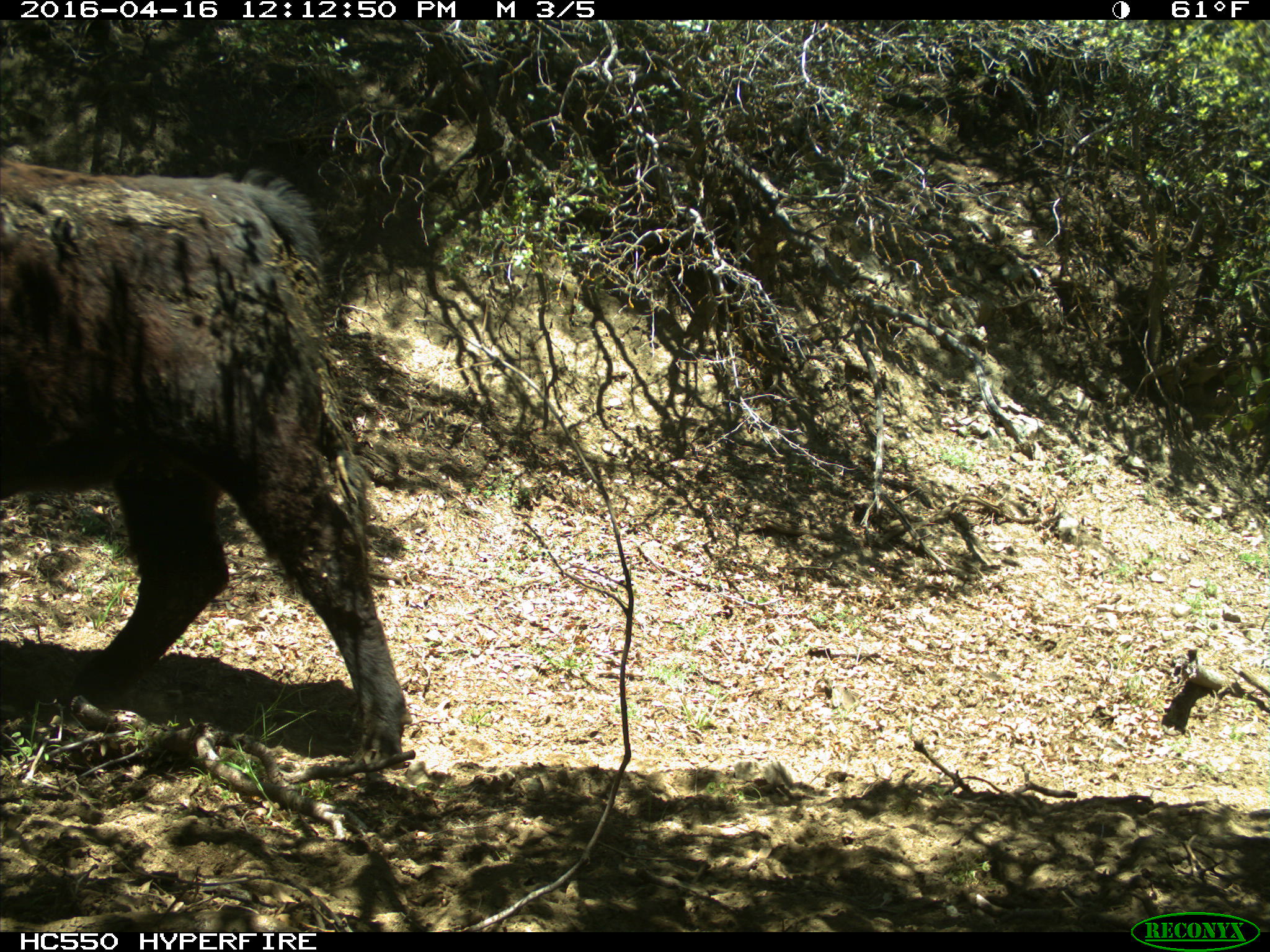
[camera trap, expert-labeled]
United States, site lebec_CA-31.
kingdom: Animalia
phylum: Chordata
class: Mammalia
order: Artiodactyla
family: Bovidae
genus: Bos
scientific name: Bos taurus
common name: domestic cow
Bos taurus (domestic cow).